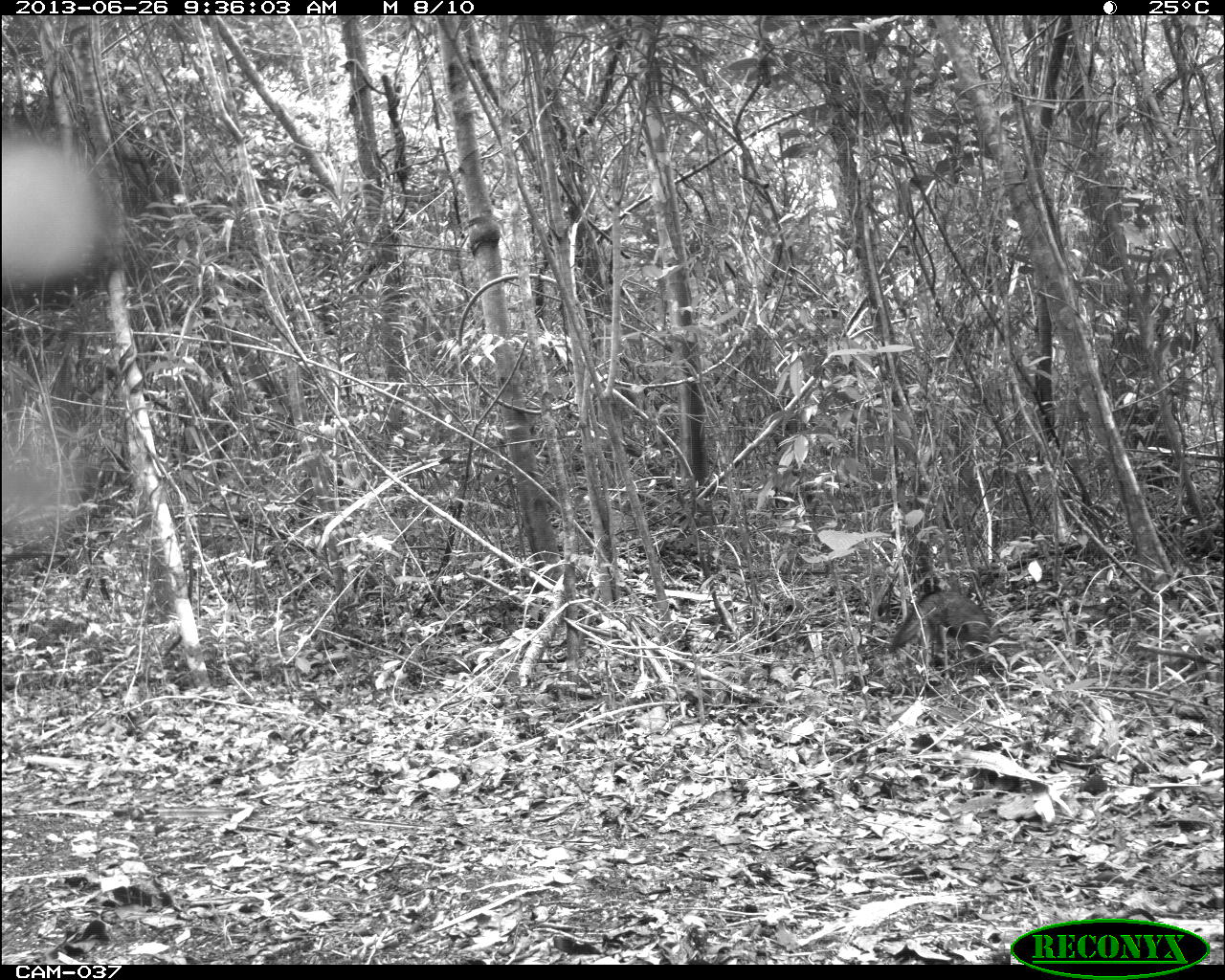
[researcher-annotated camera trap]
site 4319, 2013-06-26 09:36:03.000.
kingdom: Animalia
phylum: Chordata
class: Mammalia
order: Carnivora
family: Canidae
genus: Urocyon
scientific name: Urocyon cinereoargenteus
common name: gray fox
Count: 1.